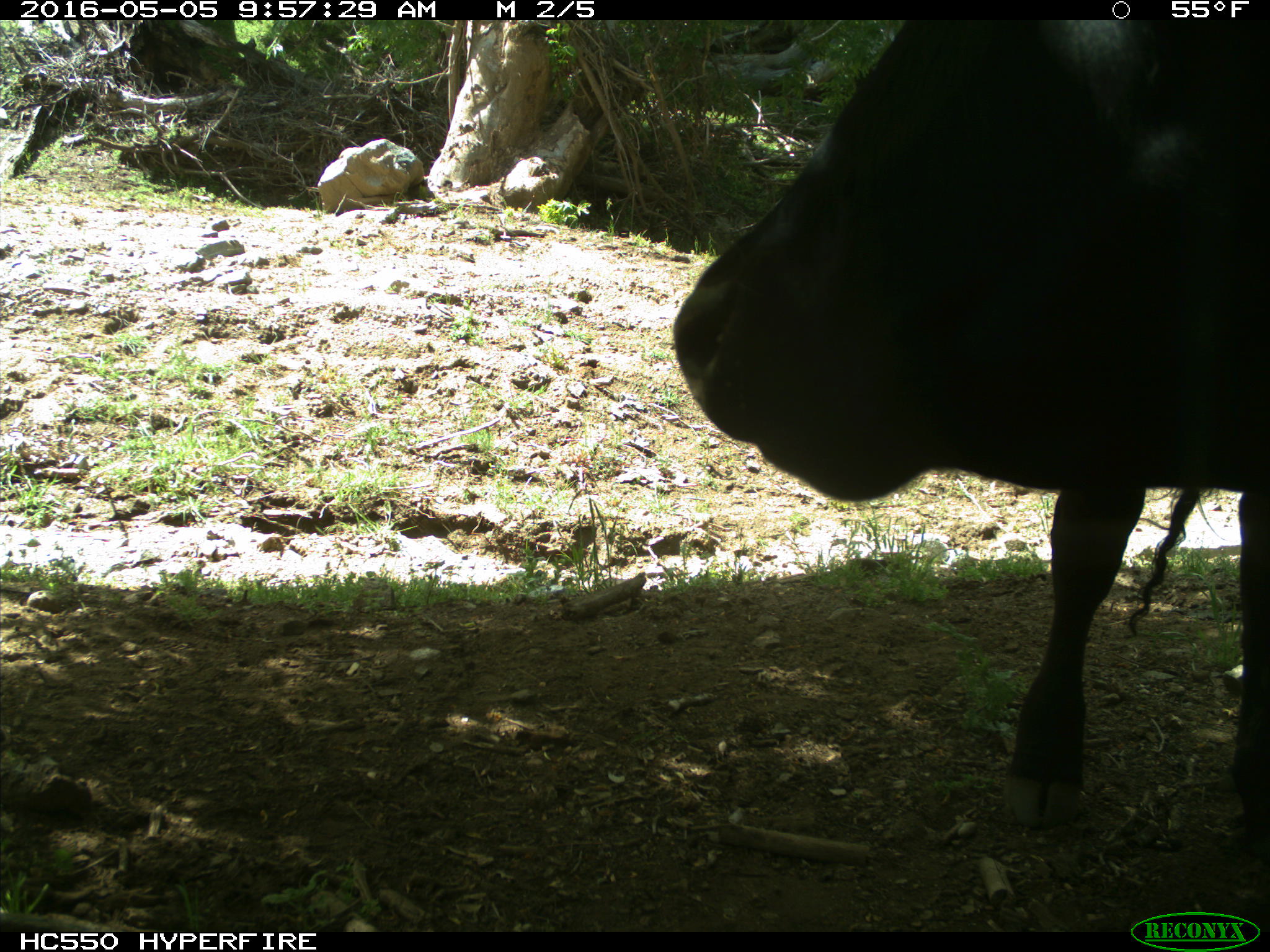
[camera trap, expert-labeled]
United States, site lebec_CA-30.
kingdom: Animalia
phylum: Chordata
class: Mammalia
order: Artiodactyla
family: Bovidae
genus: Bos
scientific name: Bos taurus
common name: domestic cow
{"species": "Bos taurus (domestic cow)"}